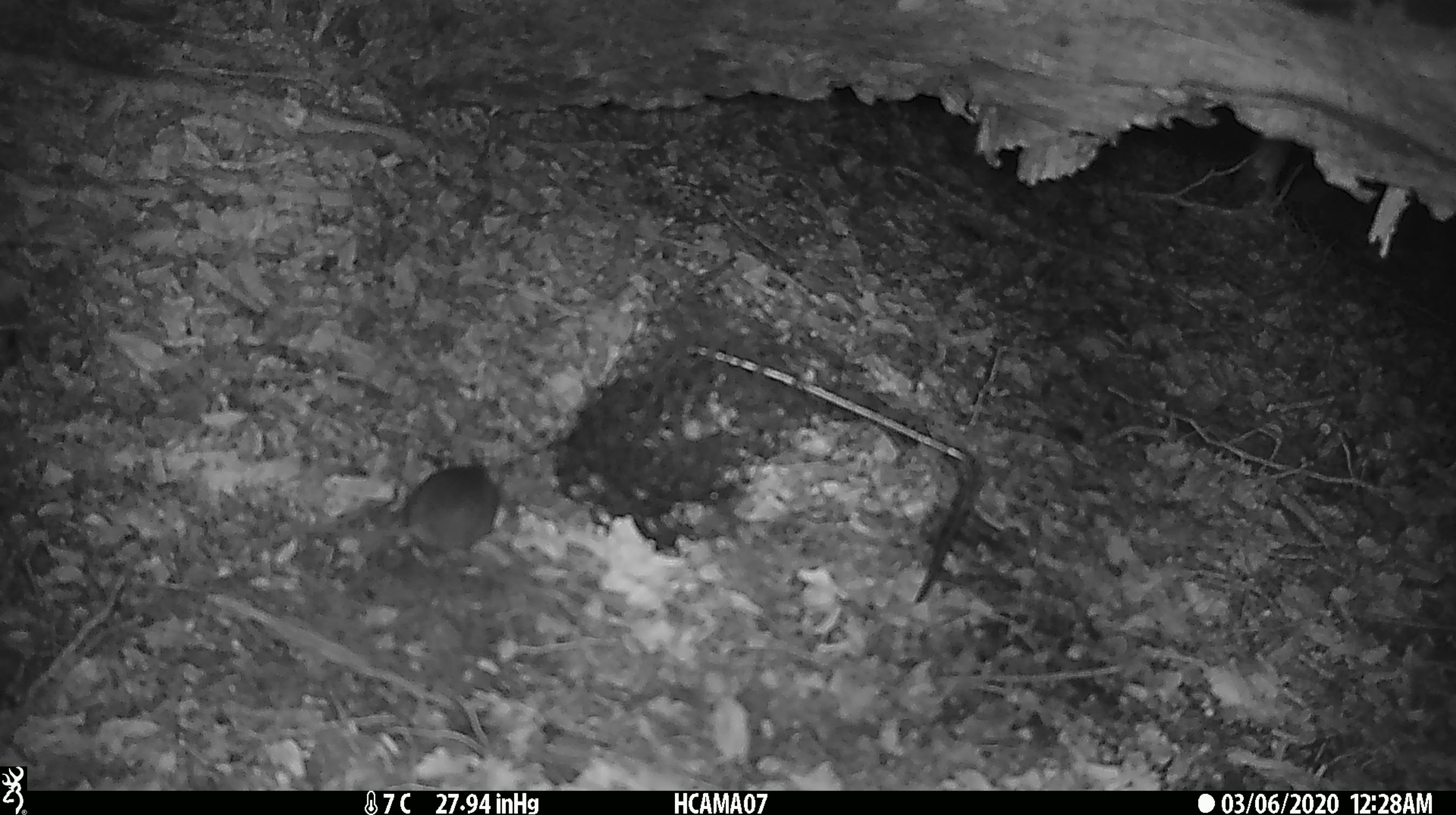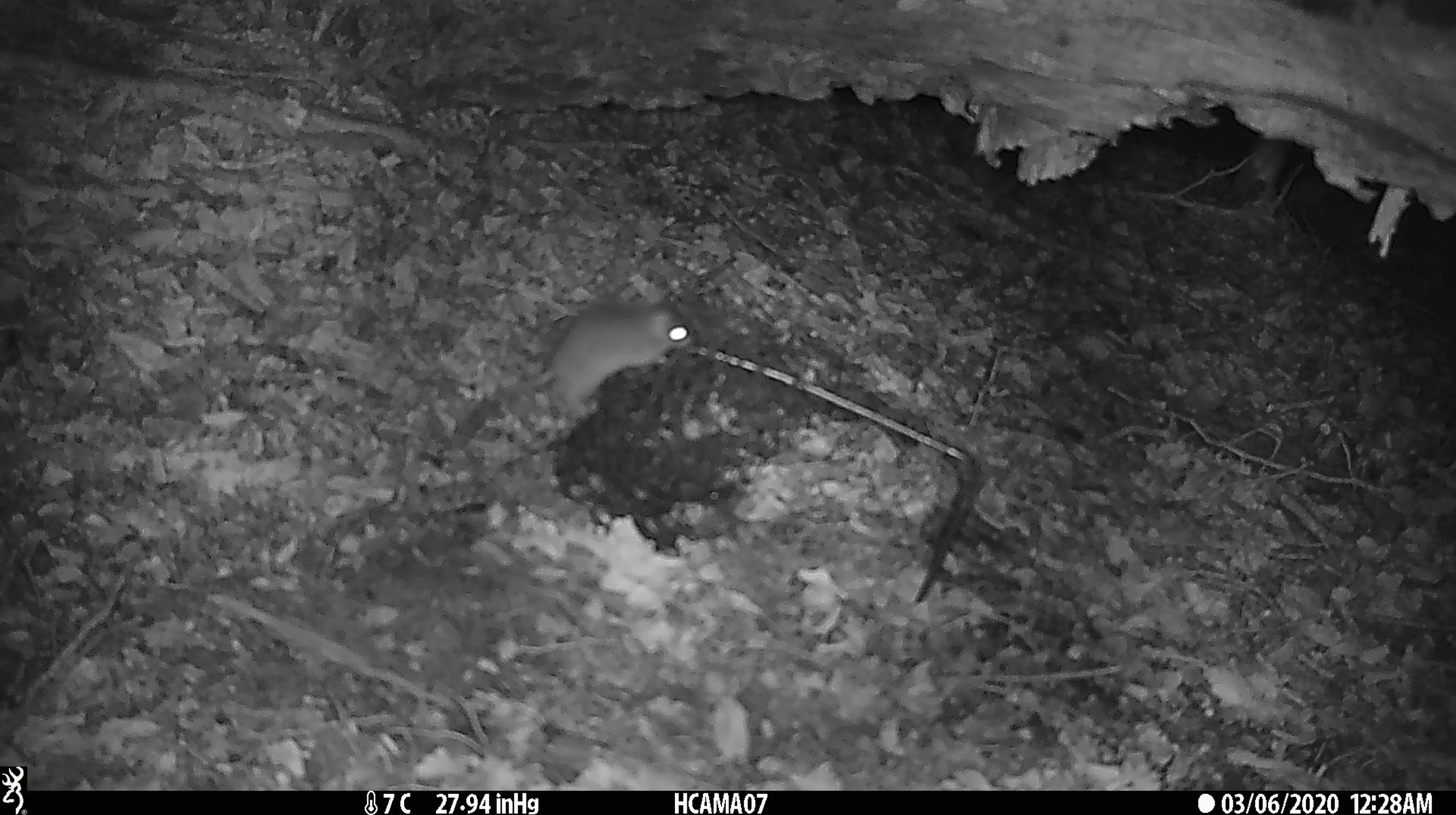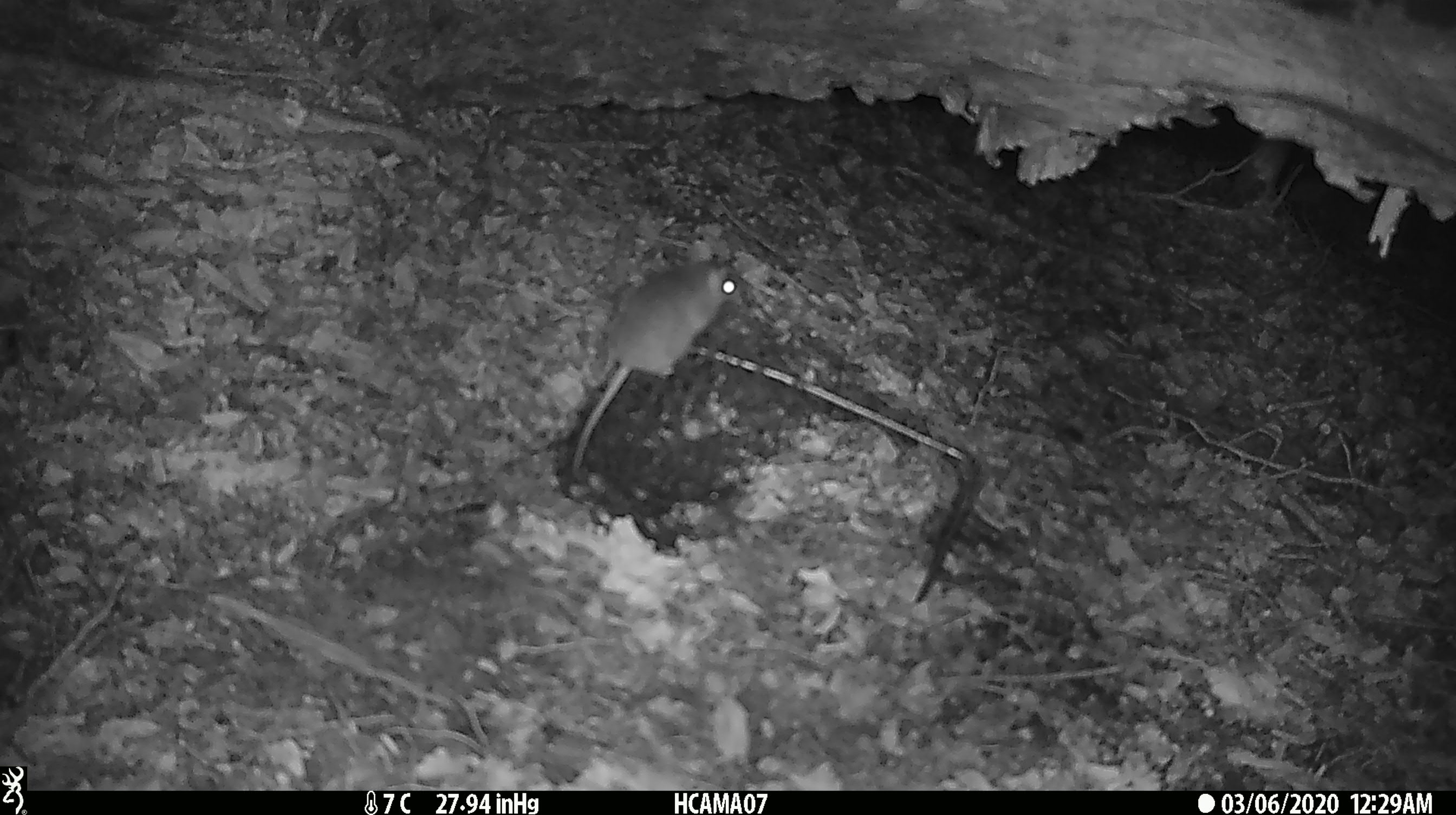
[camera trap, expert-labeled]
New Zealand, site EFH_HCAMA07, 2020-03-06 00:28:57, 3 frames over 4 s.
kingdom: Animalia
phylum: Chordata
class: Mammalia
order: Rodentia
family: Muridae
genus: Mus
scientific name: Mus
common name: mouse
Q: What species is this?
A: Mouse (Mus).